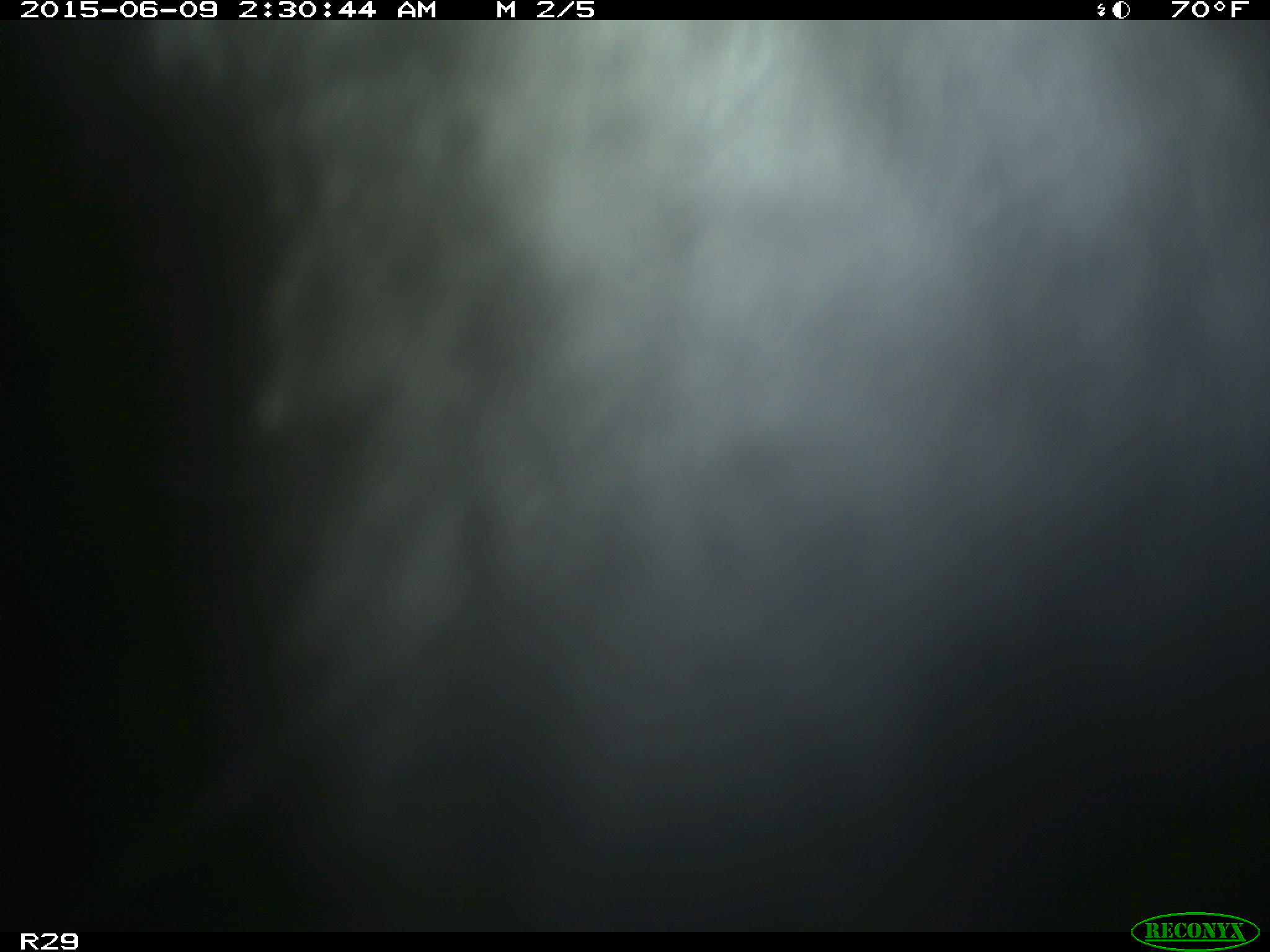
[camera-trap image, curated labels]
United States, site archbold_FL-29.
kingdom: Animalia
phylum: Chordata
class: Mammalia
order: Artiodactyla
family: Bovidae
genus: Bos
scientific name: Bos taurus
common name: domestic cow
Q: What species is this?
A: Bos taurus (domestic cow).